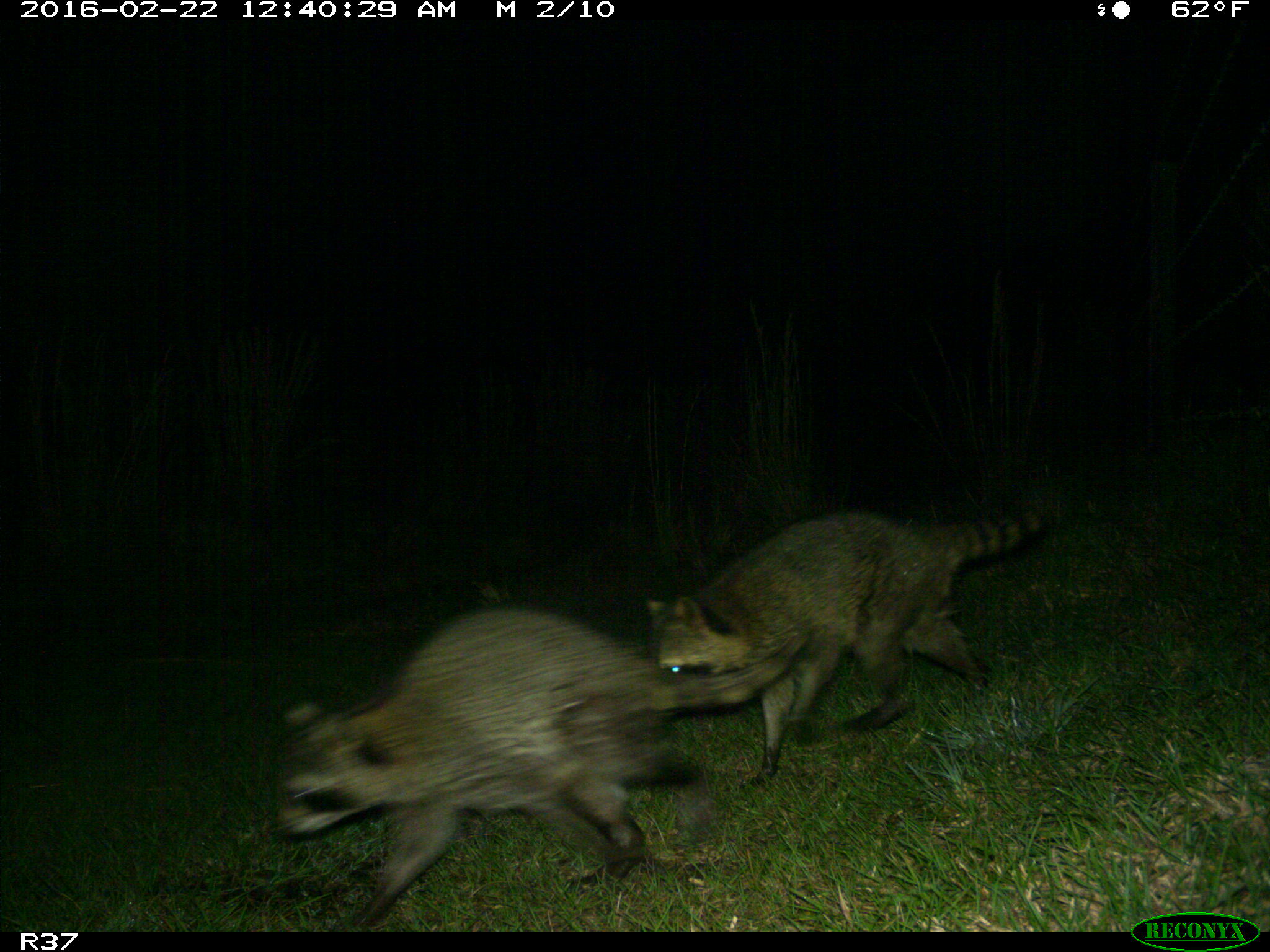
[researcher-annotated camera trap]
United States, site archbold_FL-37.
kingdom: Animalia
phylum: Chordata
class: Mammalia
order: Carnivora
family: Procyonidae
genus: Procyon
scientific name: Procyon lotor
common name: common raccoon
Procyon lotor (common raccoon).